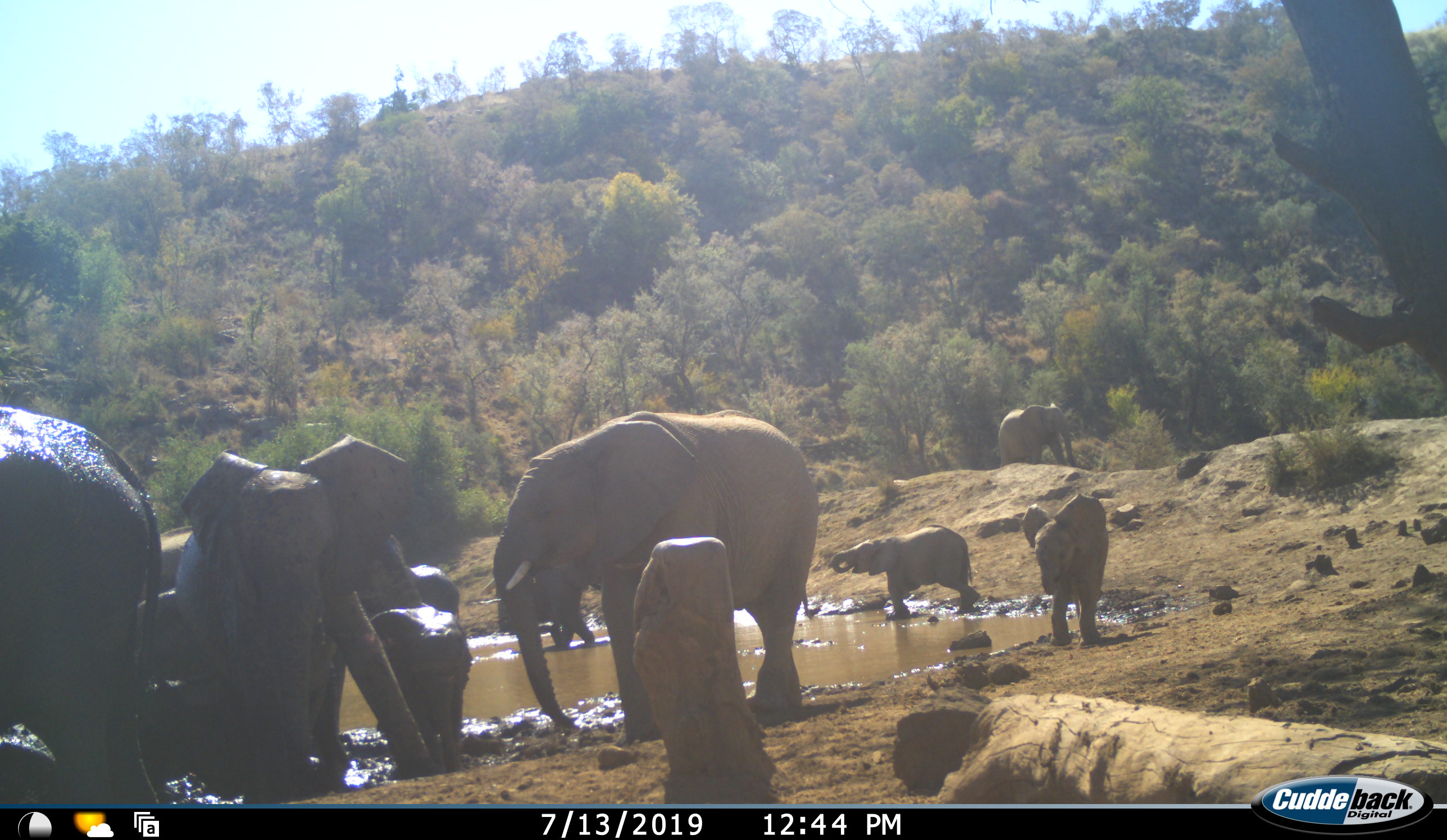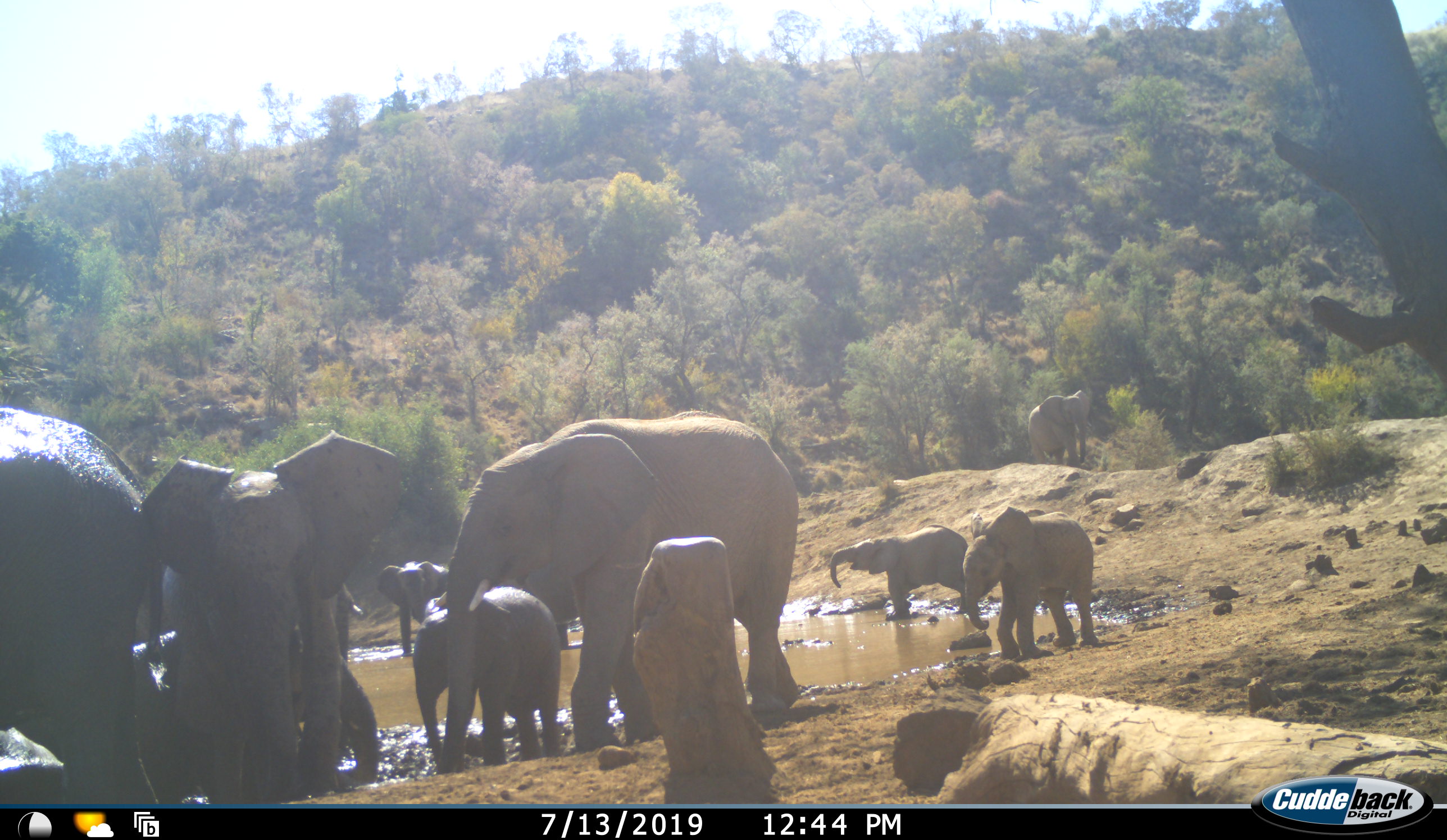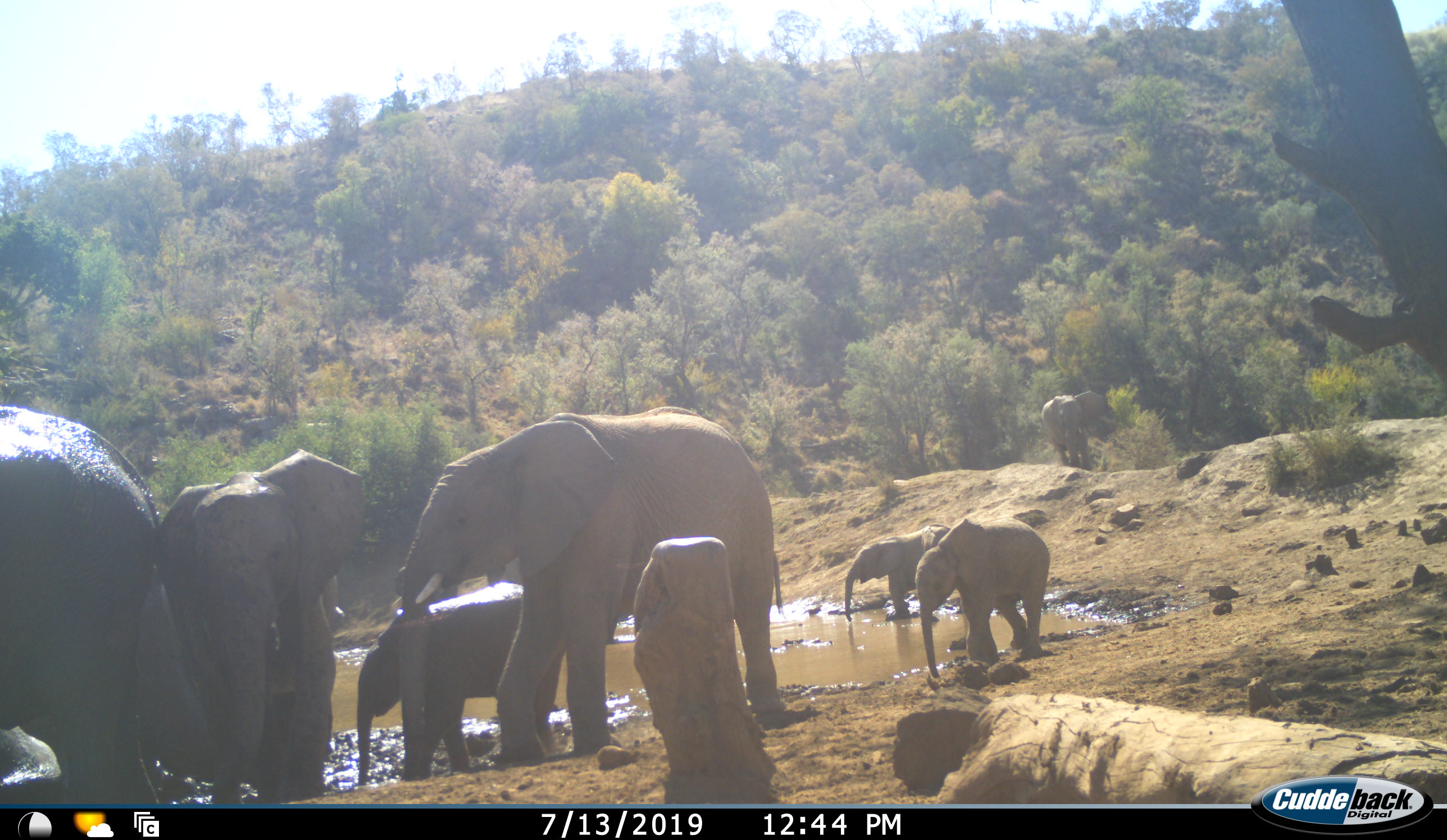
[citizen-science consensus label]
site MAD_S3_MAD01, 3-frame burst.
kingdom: Animalia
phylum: Chordata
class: Mammalia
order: Proboscidea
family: Elephantidae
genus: Loxodonta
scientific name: Loxodonta africana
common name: african bush elephant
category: elephant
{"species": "elephant (african bush elephant) (Loxodonta africana)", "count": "10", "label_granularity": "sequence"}